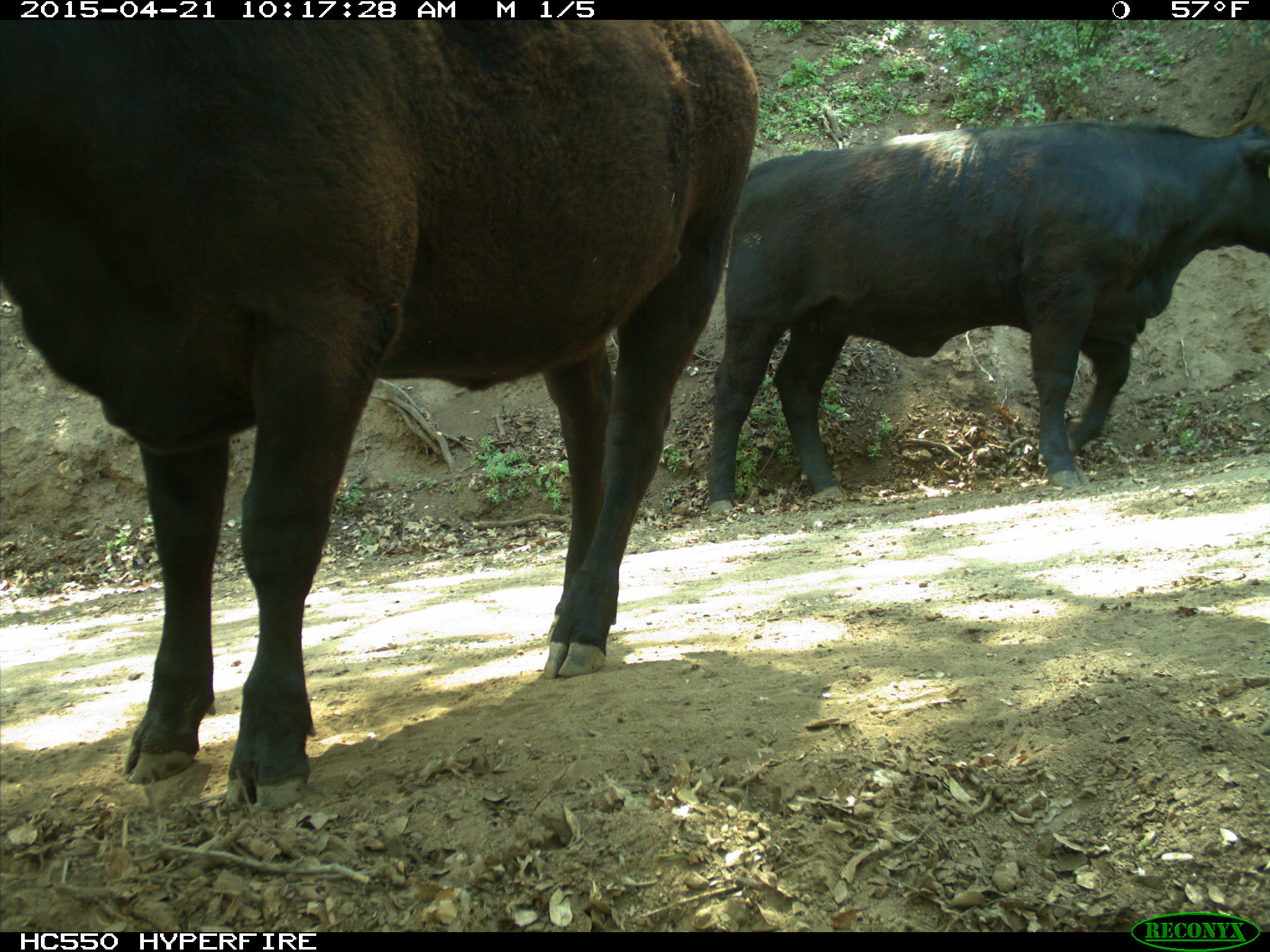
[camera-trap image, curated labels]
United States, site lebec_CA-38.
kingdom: Animalia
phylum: Chordata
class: Mammalia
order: Artiodactyla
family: Bovidae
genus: Bos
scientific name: Bos taurus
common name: domestic cow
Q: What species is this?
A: Bos taurus (domestic cow).